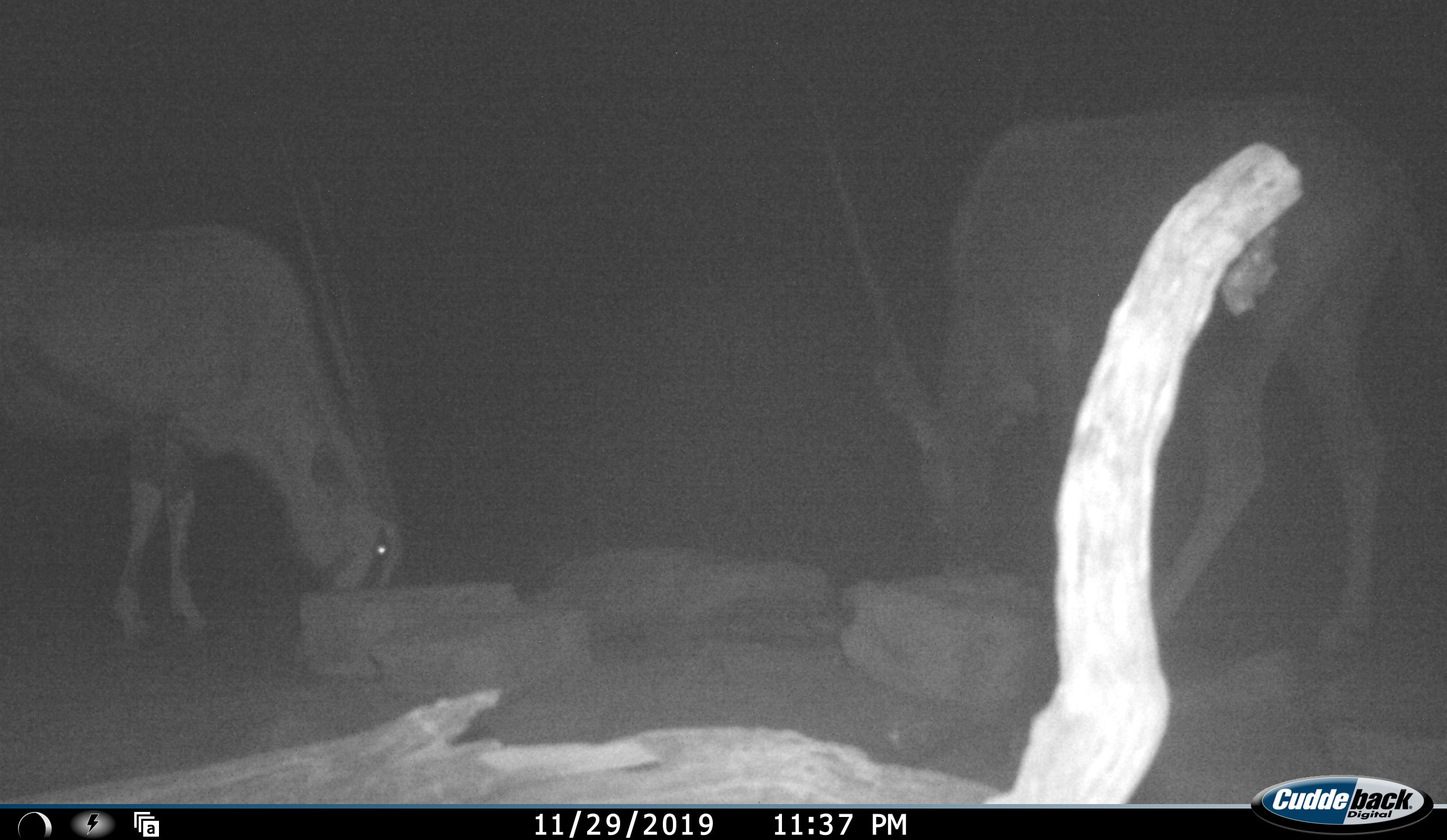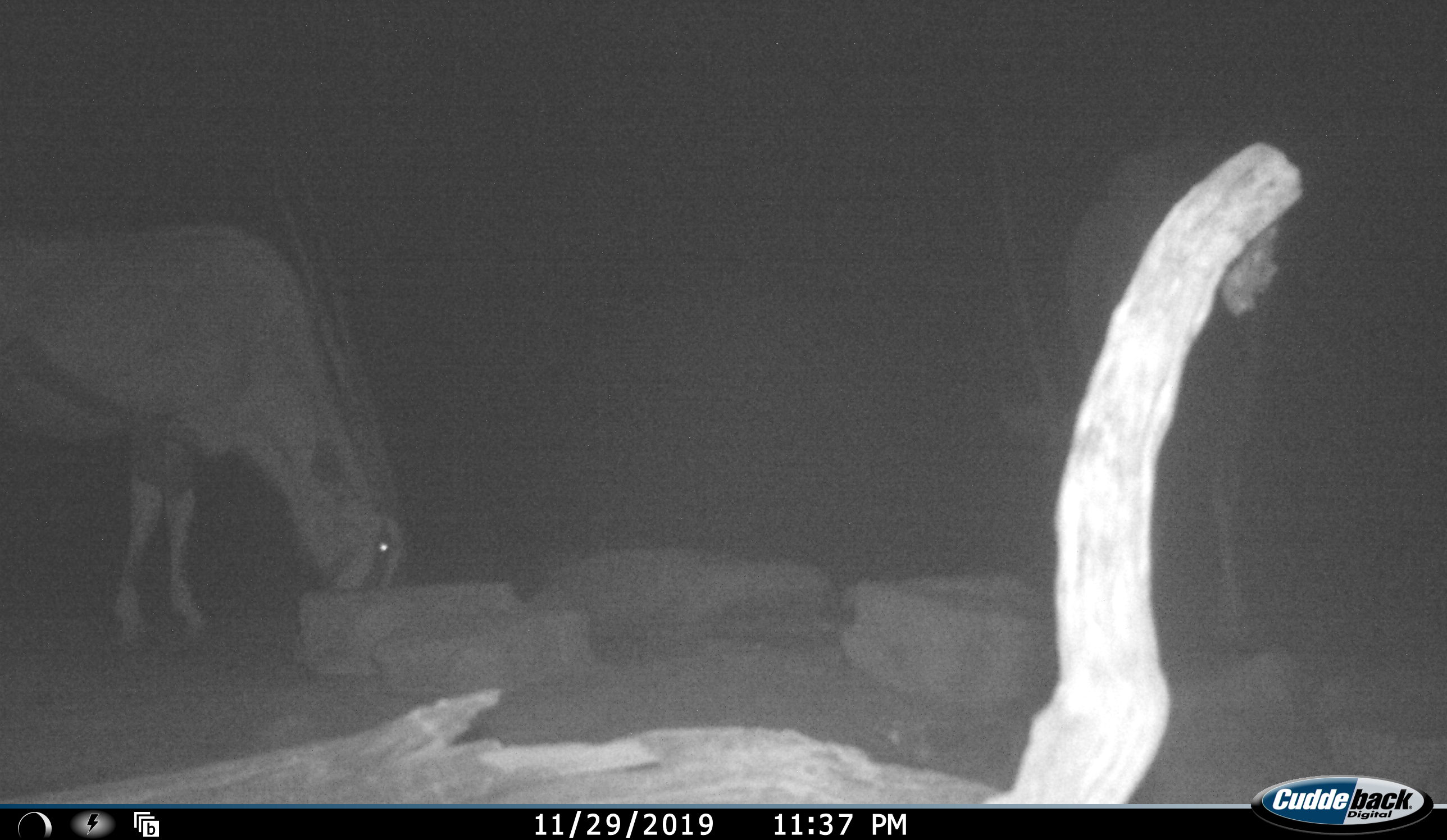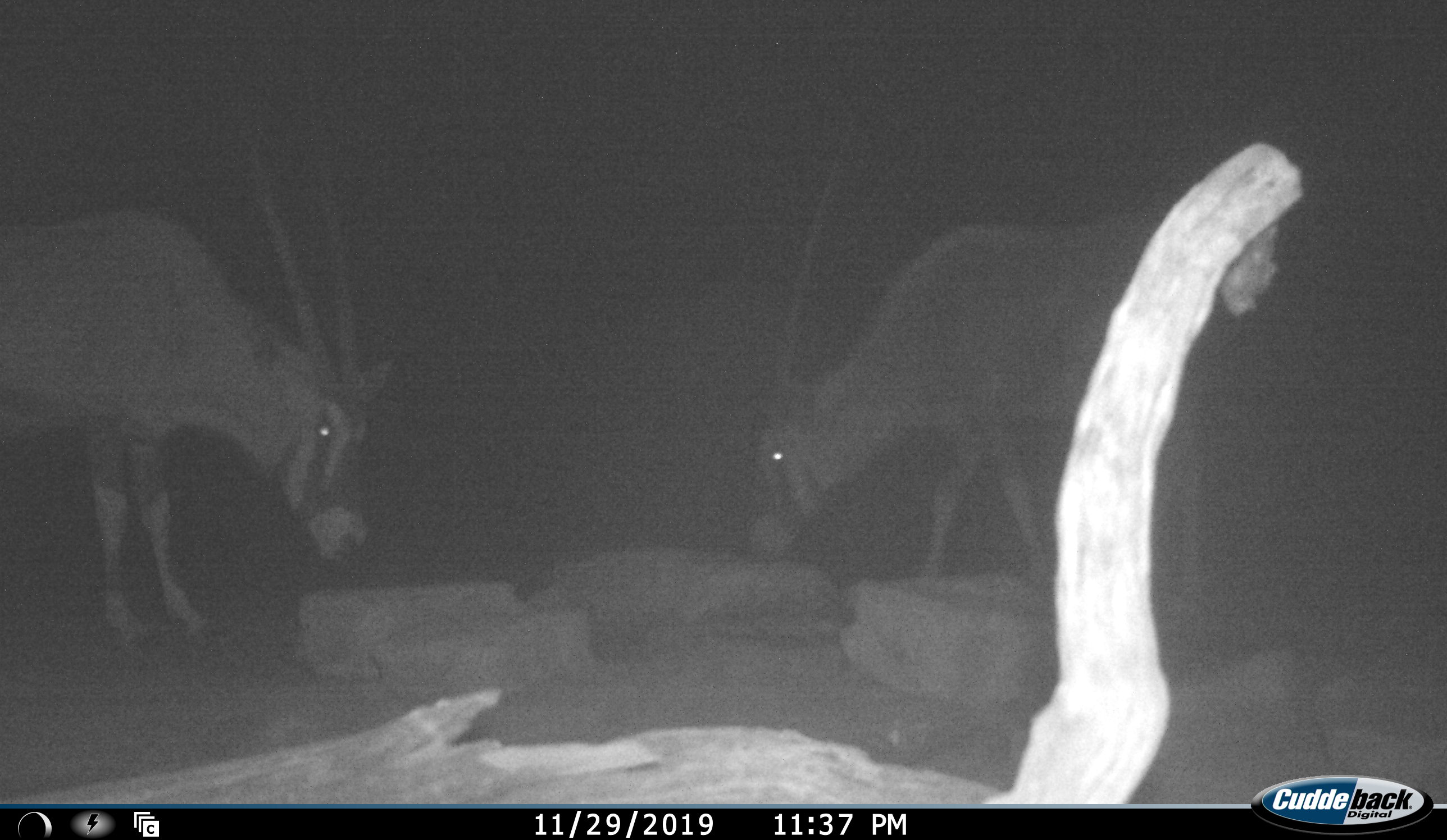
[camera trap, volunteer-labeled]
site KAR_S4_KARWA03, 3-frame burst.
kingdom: Animalia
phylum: Chordata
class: Mammalia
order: Artiodactyla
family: Bovidae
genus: Oryx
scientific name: Oryx gazella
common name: gemsbok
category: oryx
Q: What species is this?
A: Oryx (gemsbok) (Oryx gazella).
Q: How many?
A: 2.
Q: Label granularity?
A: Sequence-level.